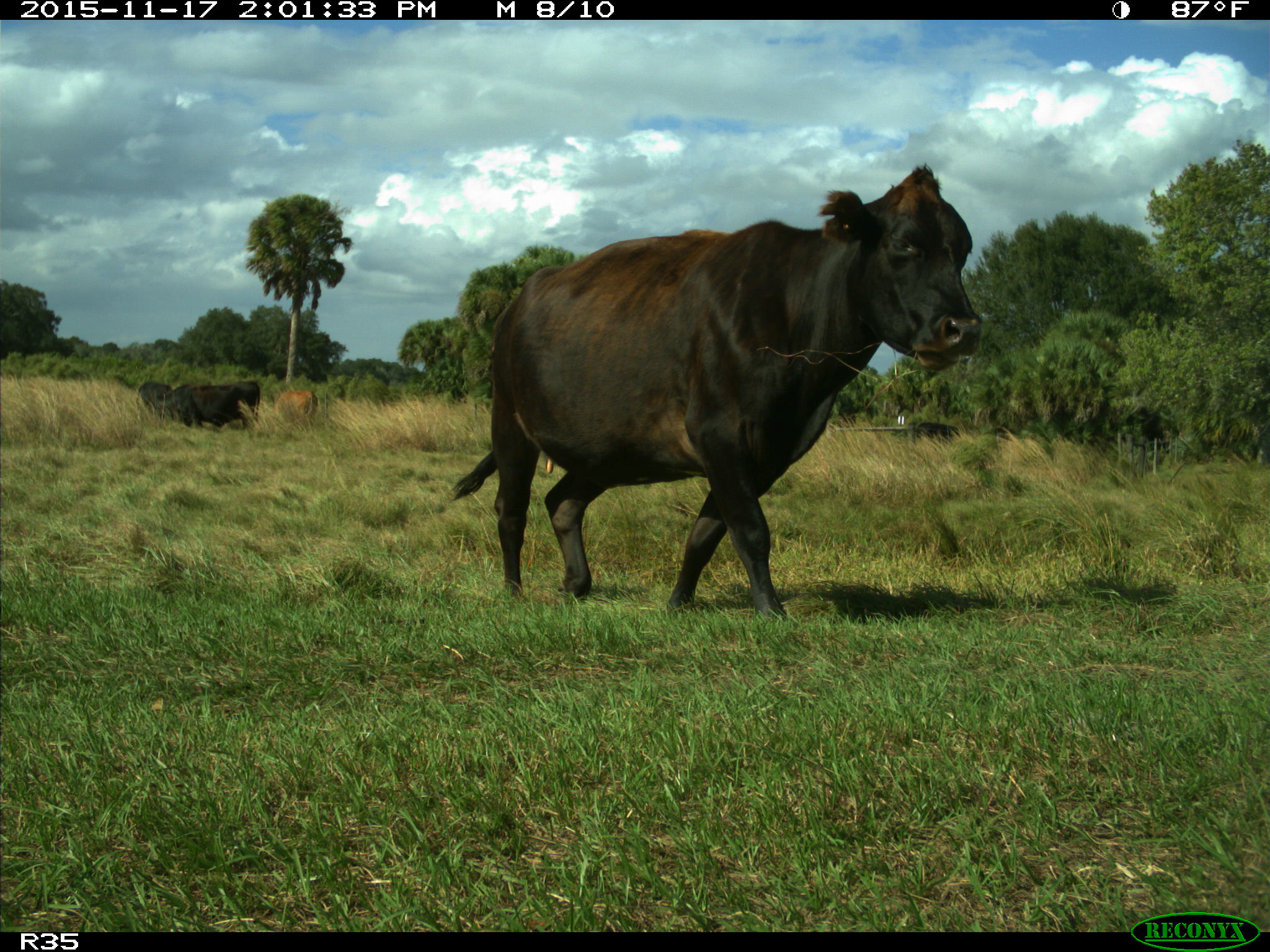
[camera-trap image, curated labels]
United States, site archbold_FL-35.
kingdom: Animalia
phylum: Chordata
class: Mammalia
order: Artiodactyla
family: Bovidae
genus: Bos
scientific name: Bos taurus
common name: domestic cow